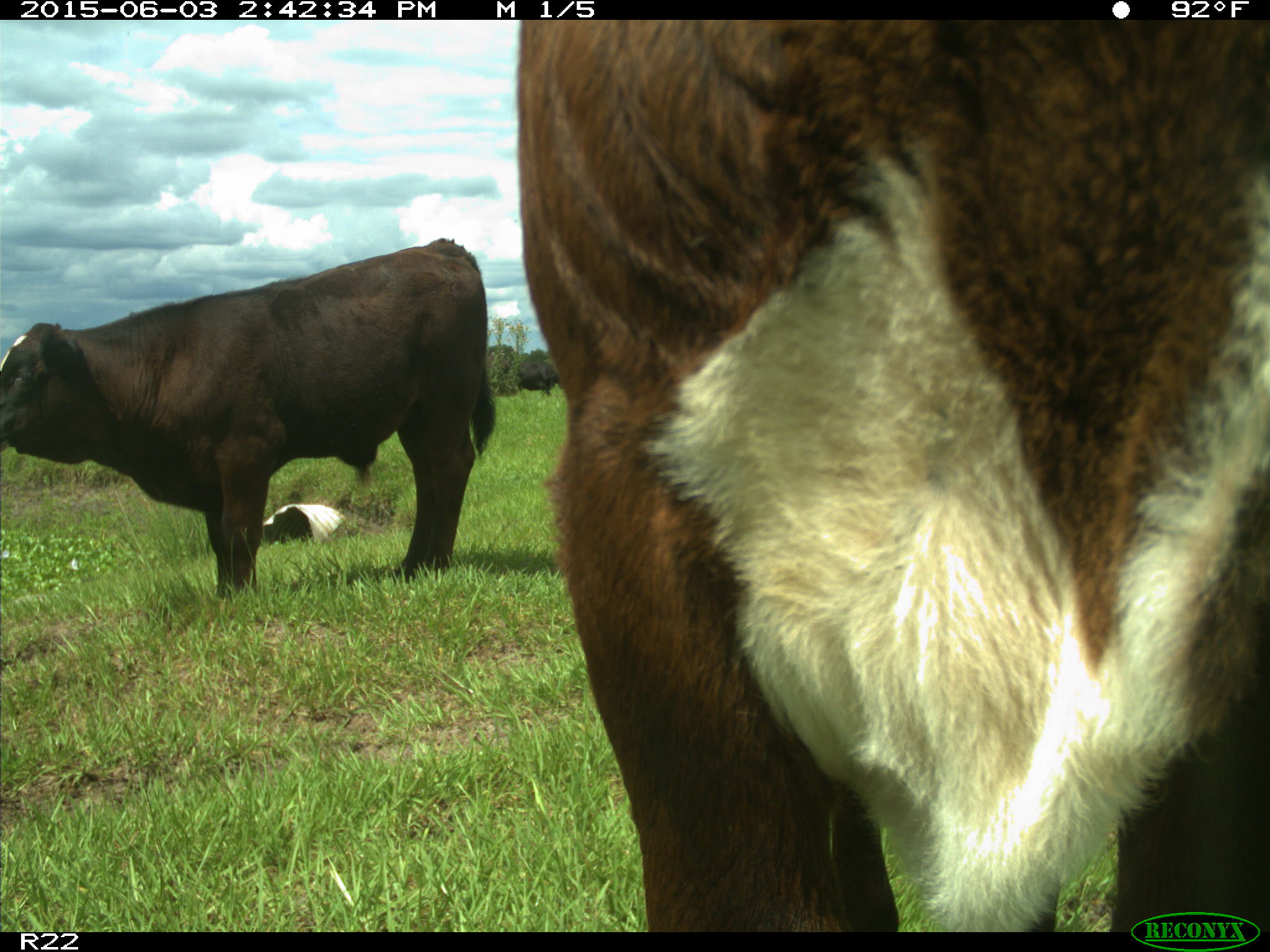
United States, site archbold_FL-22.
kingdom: Animalia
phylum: Chordata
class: Mammalia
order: Artiodactyla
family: Bovidae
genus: Bos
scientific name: Bos taurus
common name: domestic cow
Bos taurus (domestic cow).